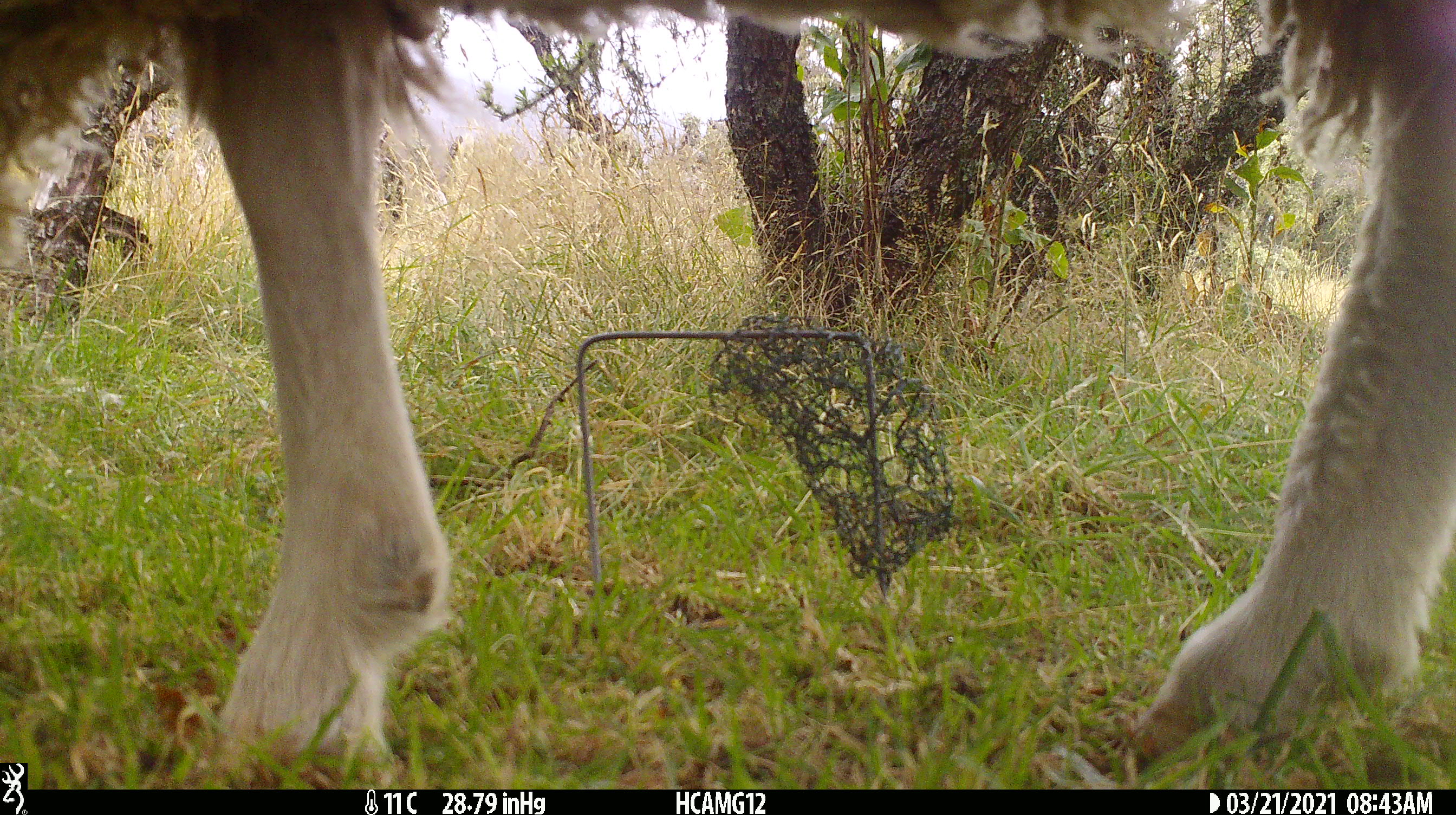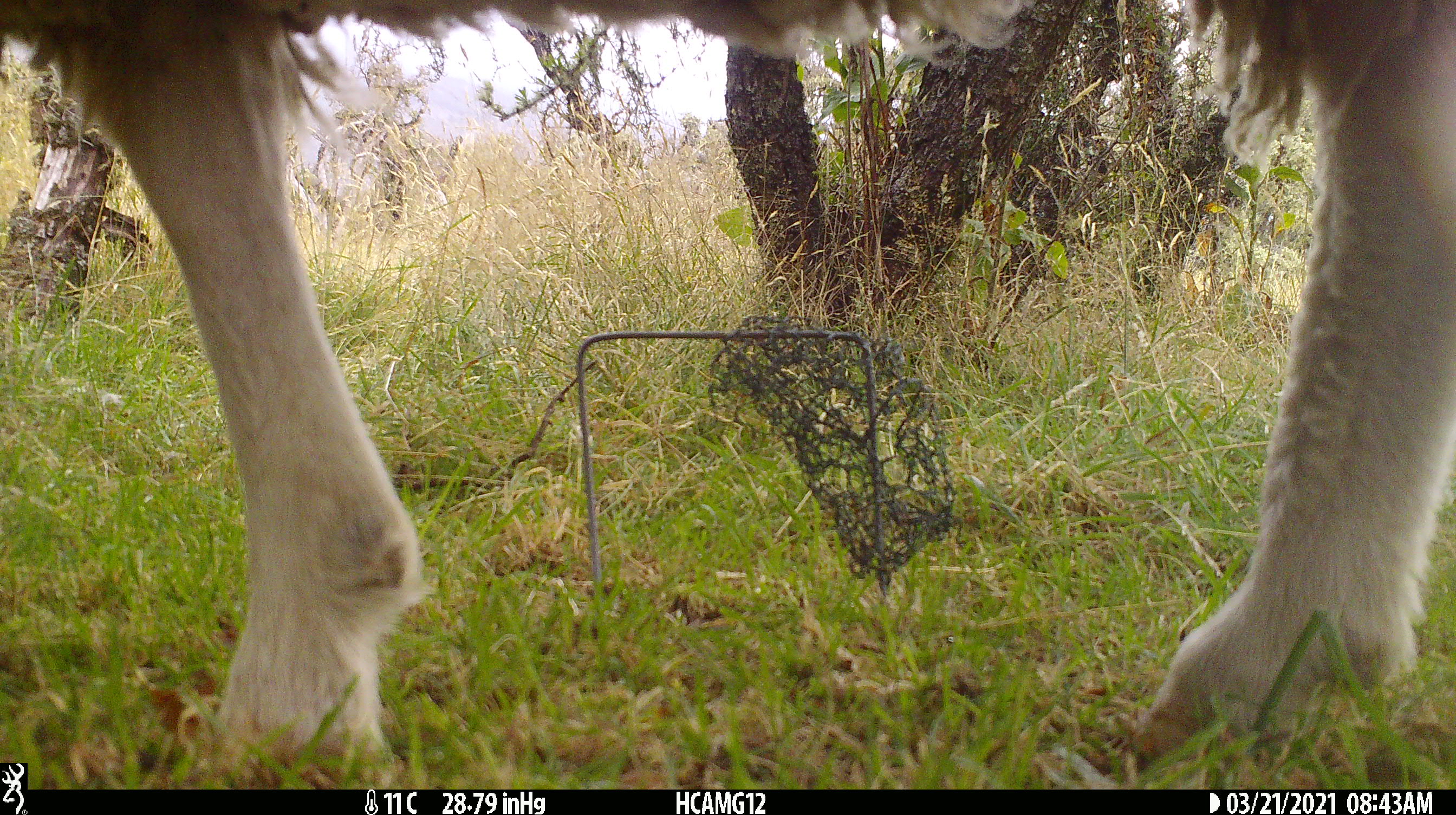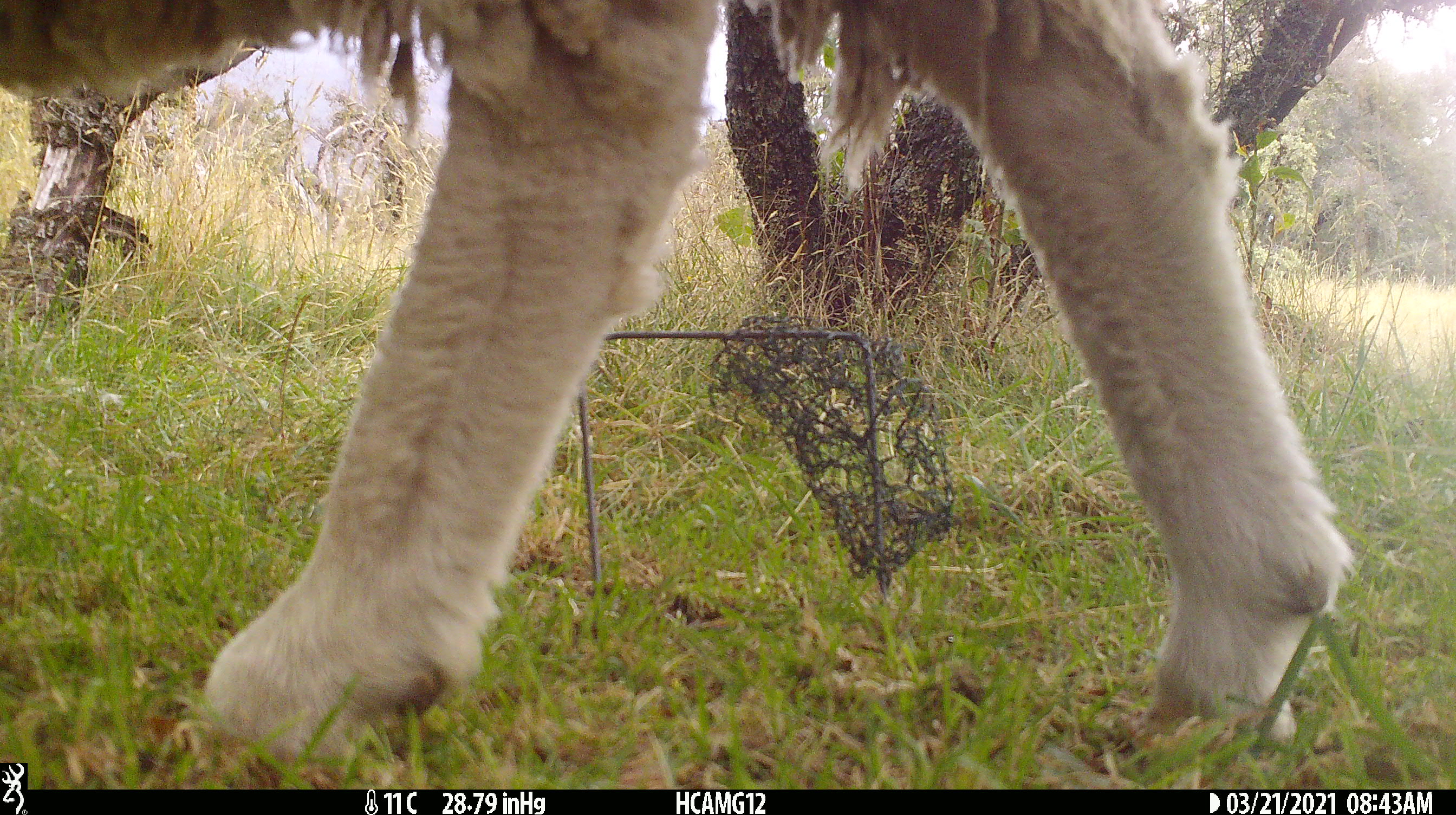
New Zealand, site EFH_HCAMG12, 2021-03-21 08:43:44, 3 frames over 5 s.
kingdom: Animalia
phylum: Chordata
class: Mammalia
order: Artiodactyla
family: Bovidae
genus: Ovis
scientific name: Ovis aries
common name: domestic sheep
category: sheep